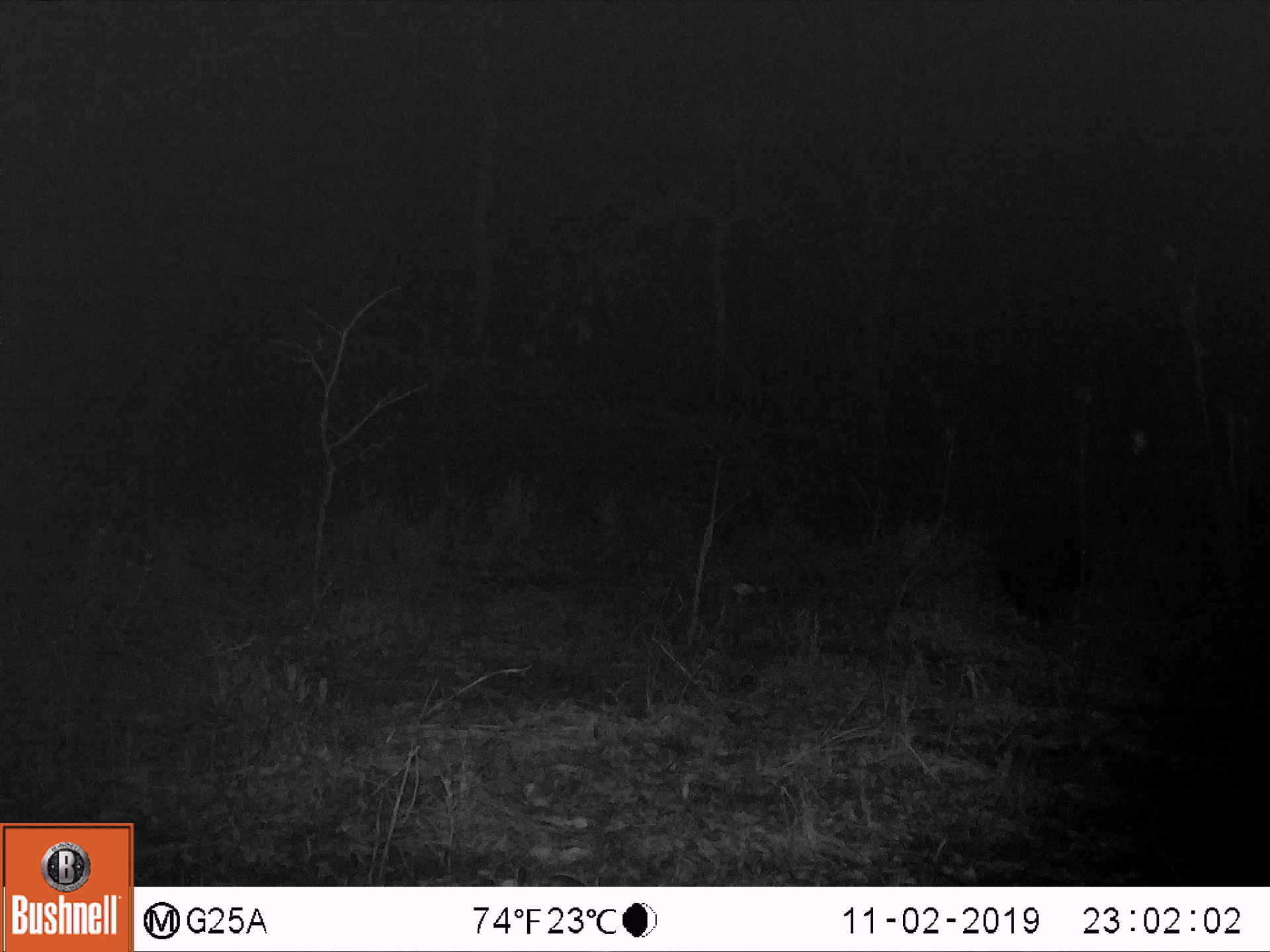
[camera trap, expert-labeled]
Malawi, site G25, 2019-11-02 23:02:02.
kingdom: Animalia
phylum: Chordata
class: Mammalia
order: Rodentia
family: Hystricidae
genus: Hystrix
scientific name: Hystrix africaeaustralis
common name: cape porcupine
Cape porcupine (Hystrix africaeaustralis), count 1.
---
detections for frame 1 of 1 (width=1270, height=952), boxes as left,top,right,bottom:
cape porcupine: 984,497,1095,630